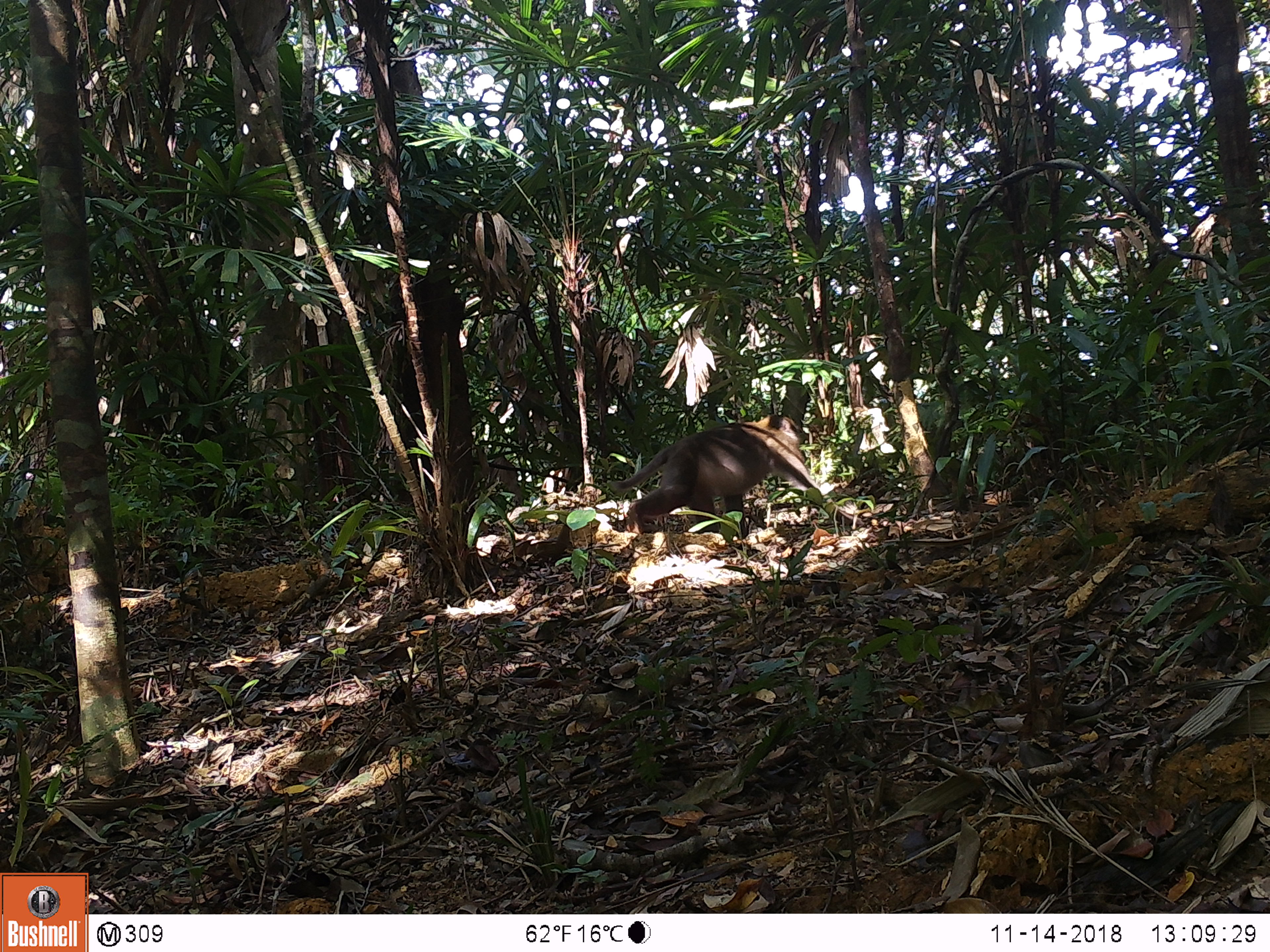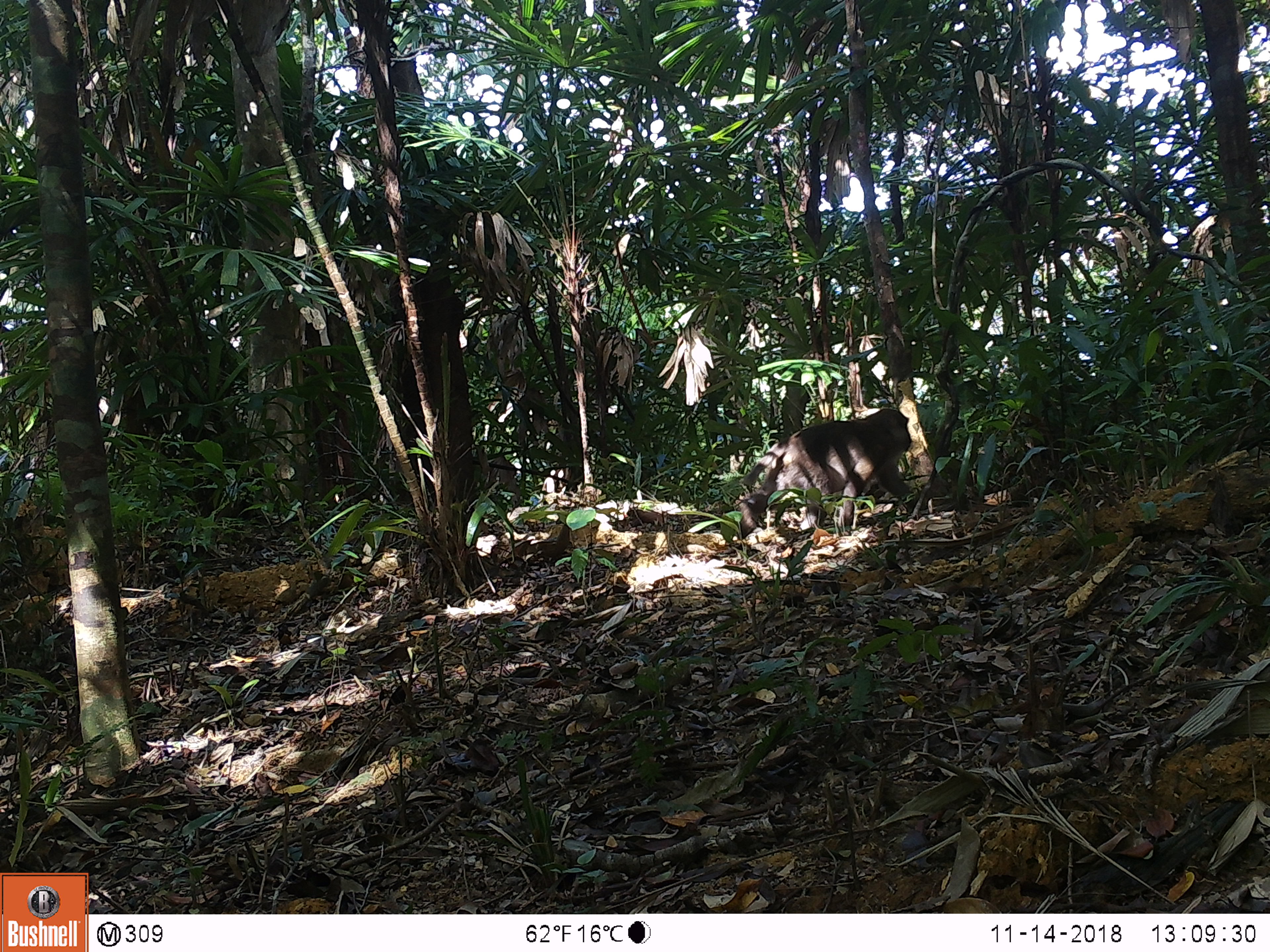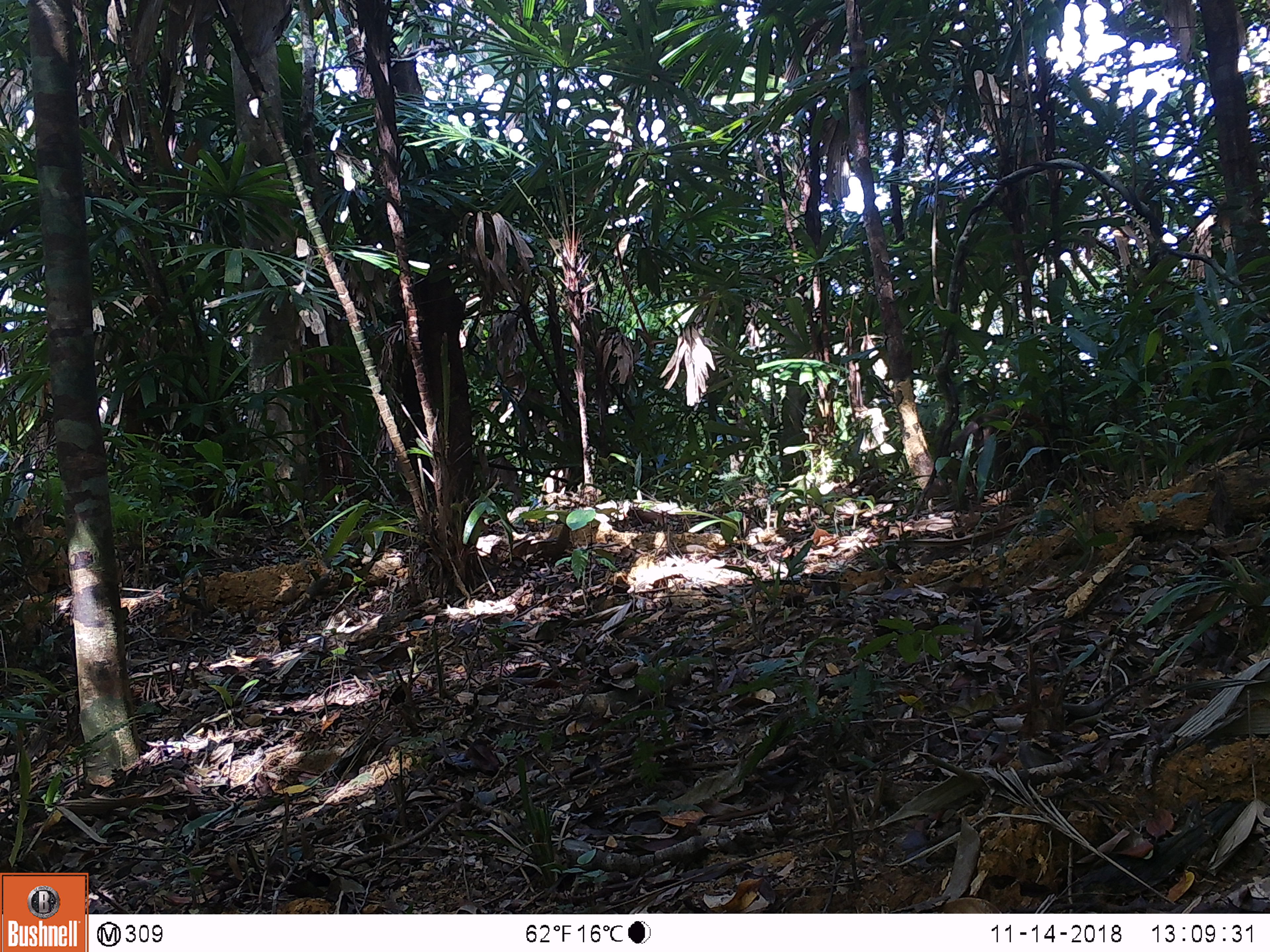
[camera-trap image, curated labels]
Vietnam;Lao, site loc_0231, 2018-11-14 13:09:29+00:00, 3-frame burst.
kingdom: Animalia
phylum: Chordata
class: Mammalia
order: Primates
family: Cercopithecidae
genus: Macaca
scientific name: Macaca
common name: macaques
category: assam or rhesus macaque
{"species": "assam or rhesus macaque (macaques) (Macaca)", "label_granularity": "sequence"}